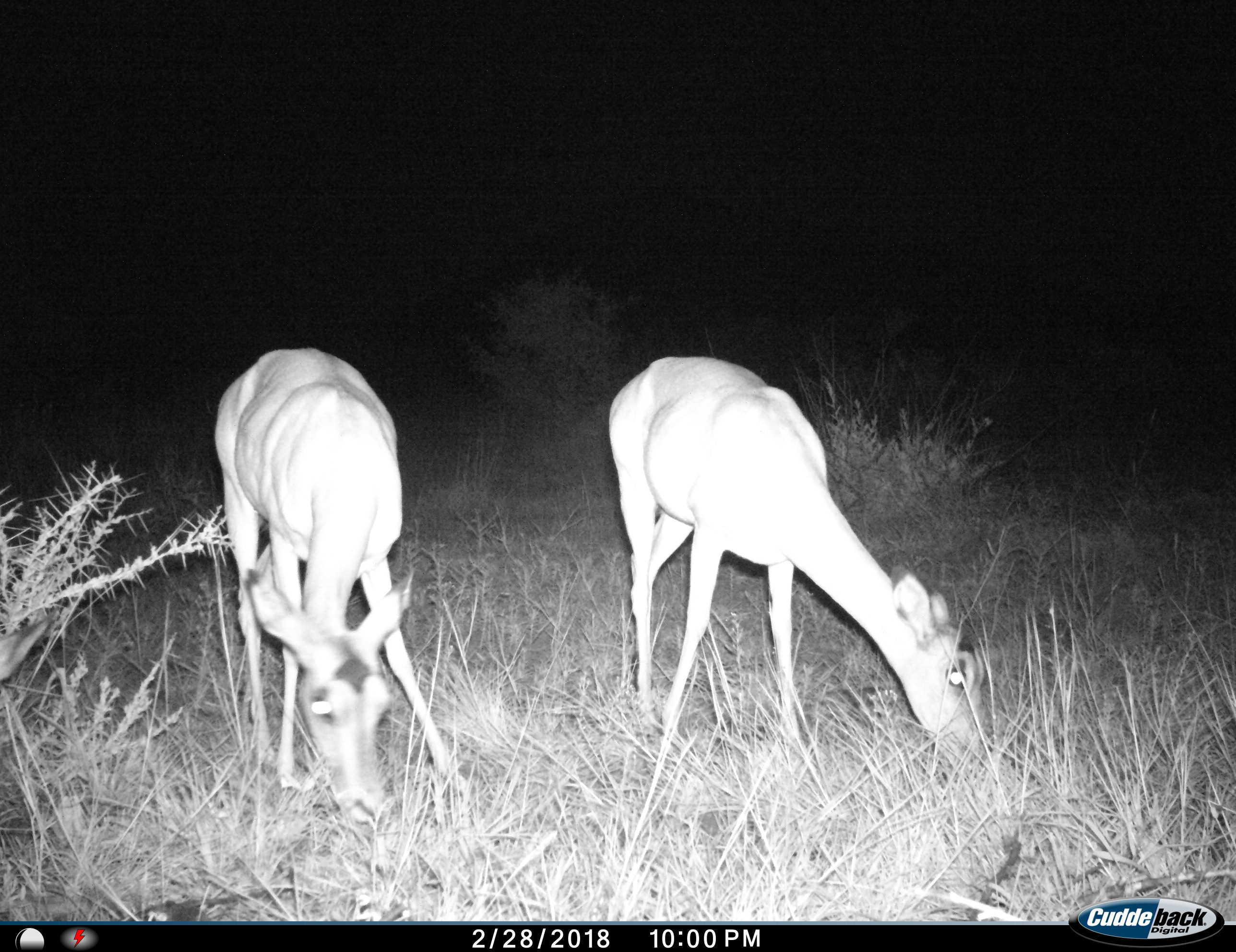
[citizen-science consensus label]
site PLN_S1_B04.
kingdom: Animalia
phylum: Chordata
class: Mammalia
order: Artiodactyla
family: Bovidae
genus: Aepyceros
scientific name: Aepyceros melampus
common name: impala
Impala (Aepyceros melampus), count 2. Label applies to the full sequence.